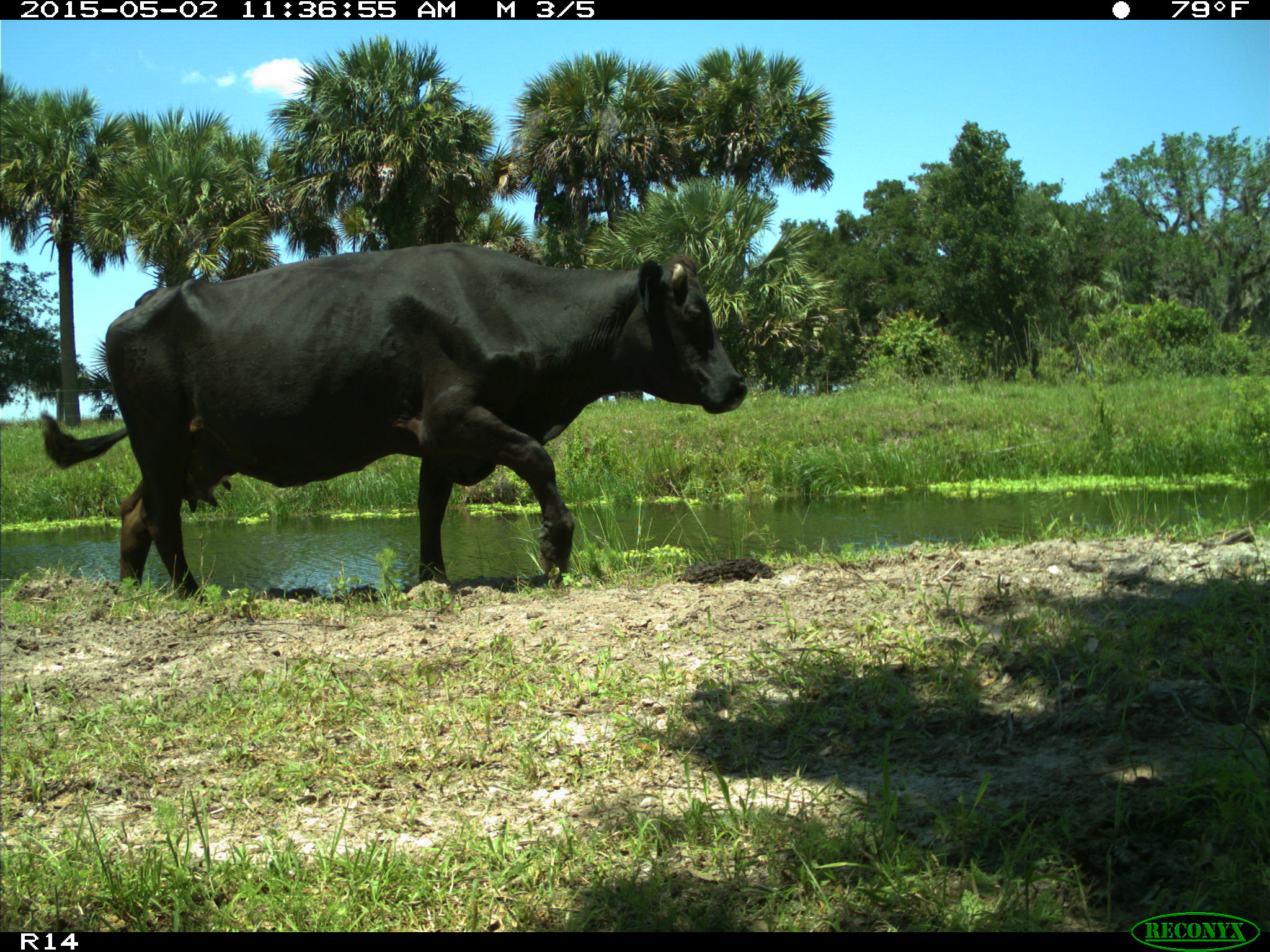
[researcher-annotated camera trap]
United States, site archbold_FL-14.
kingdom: Animalia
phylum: Chordata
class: Mammalia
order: Artiodactyla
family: Bovidae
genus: Bos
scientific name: Bos taurus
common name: domestic cow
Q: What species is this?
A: Bos taurus (domestic cow).